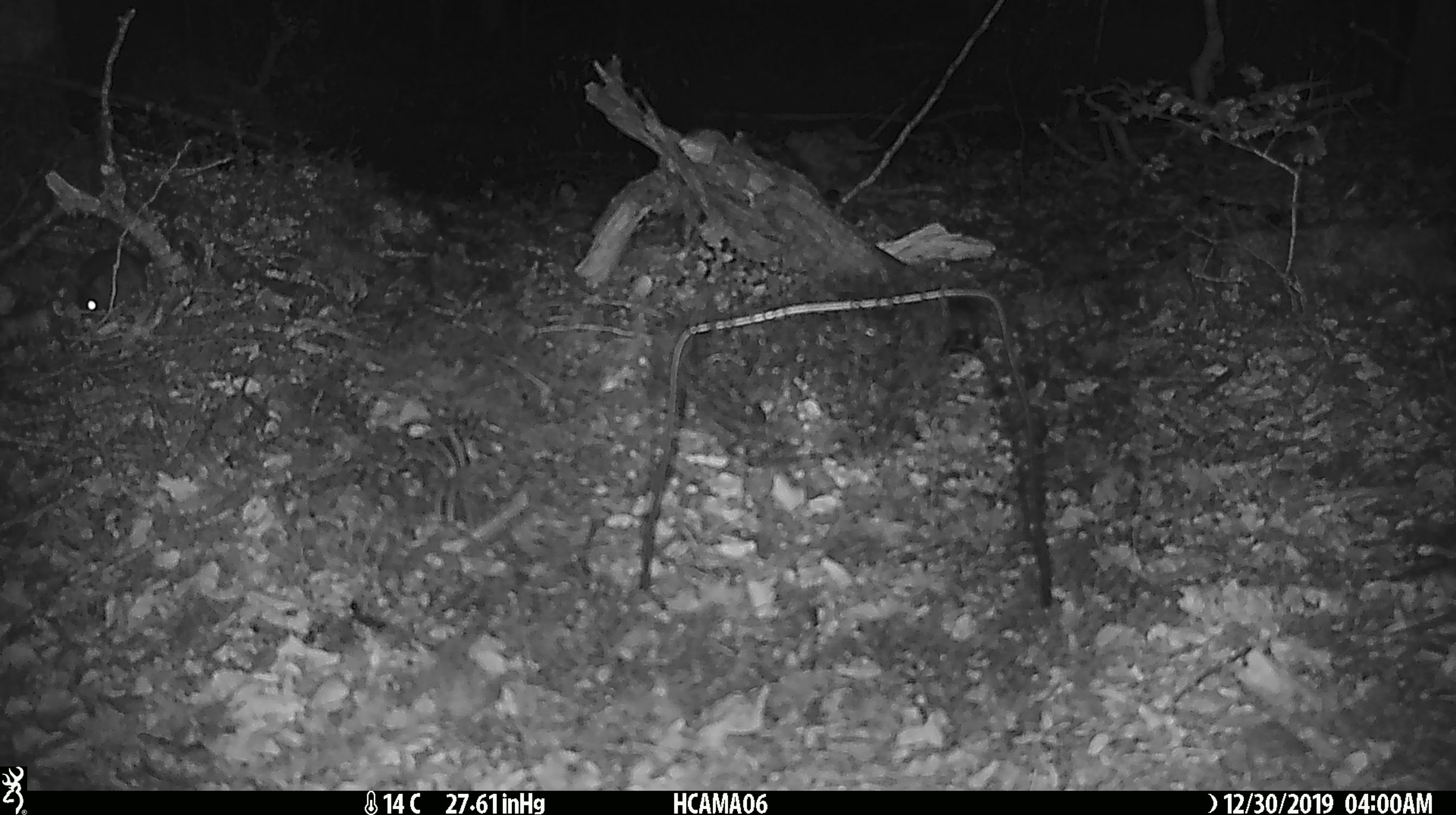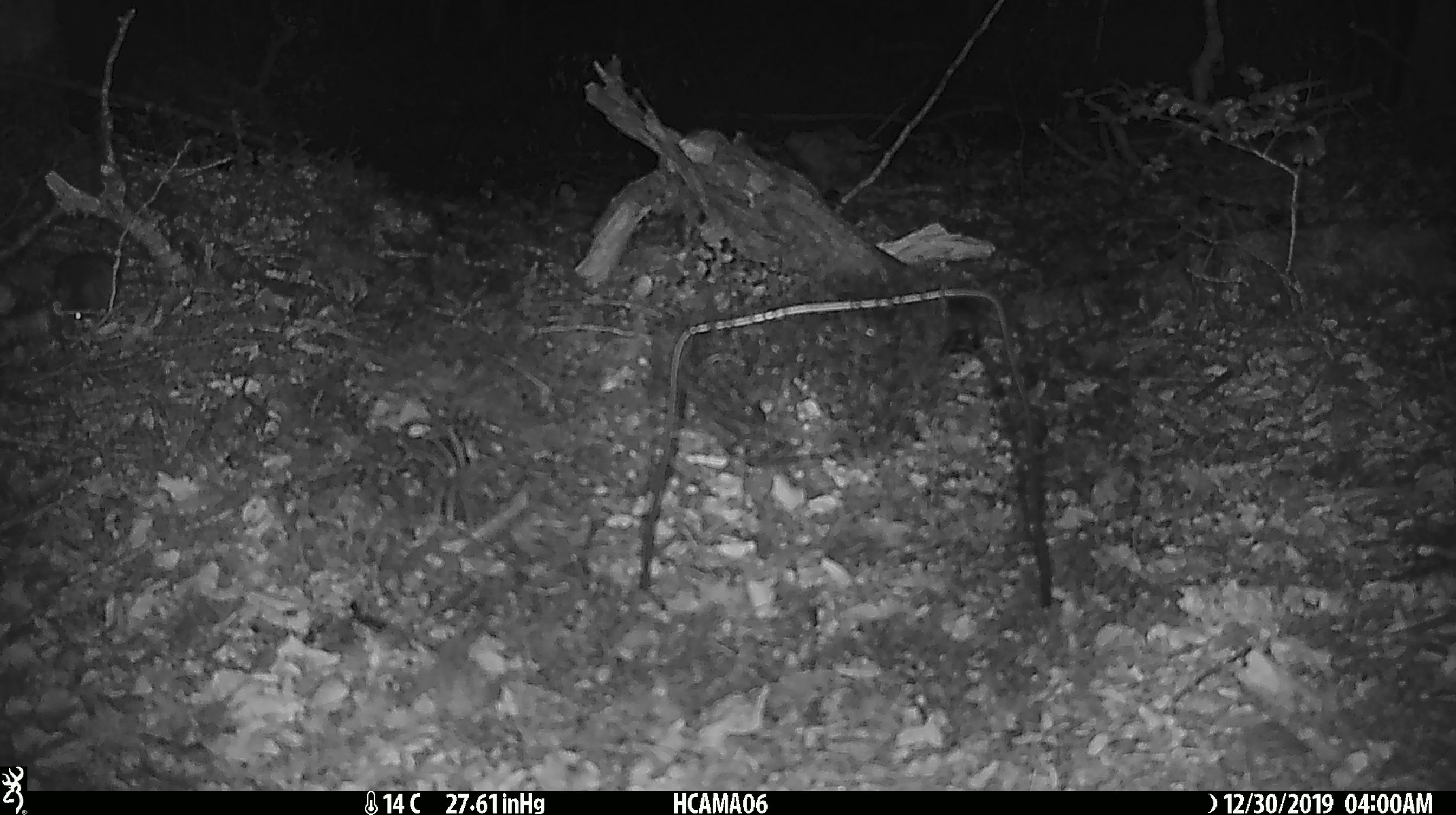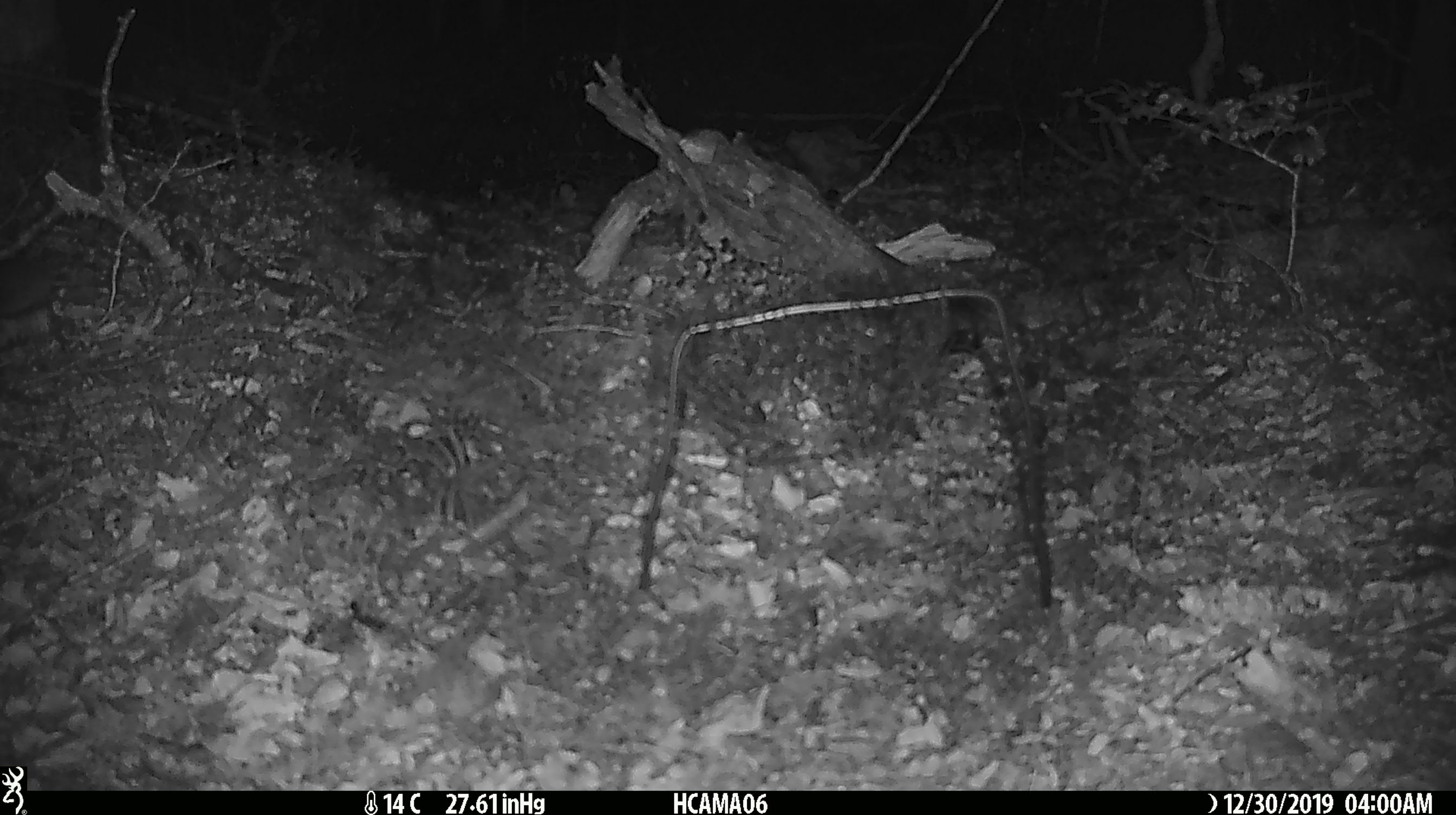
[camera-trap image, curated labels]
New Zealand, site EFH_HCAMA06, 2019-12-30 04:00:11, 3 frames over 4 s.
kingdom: Animalia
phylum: Chordata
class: Mammalia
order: Rodentia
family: Muridae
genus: Mus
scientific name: Mus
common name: mouse